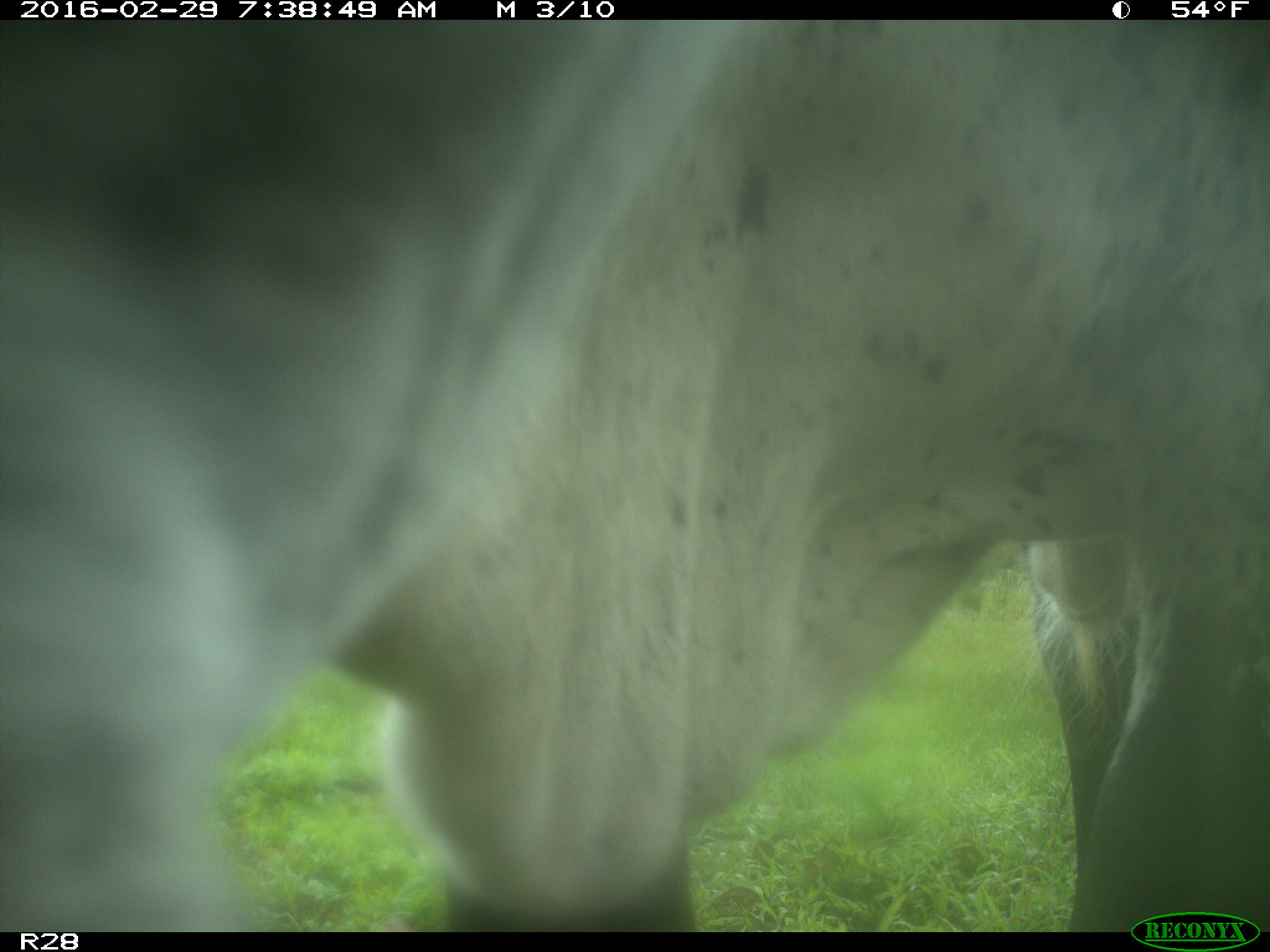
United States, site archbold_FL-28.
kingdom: Animalia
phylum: Chordata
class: Mammalia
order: Artiodactyla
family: Bovidae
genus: Bos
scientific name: Bos taurus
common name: domestic cow